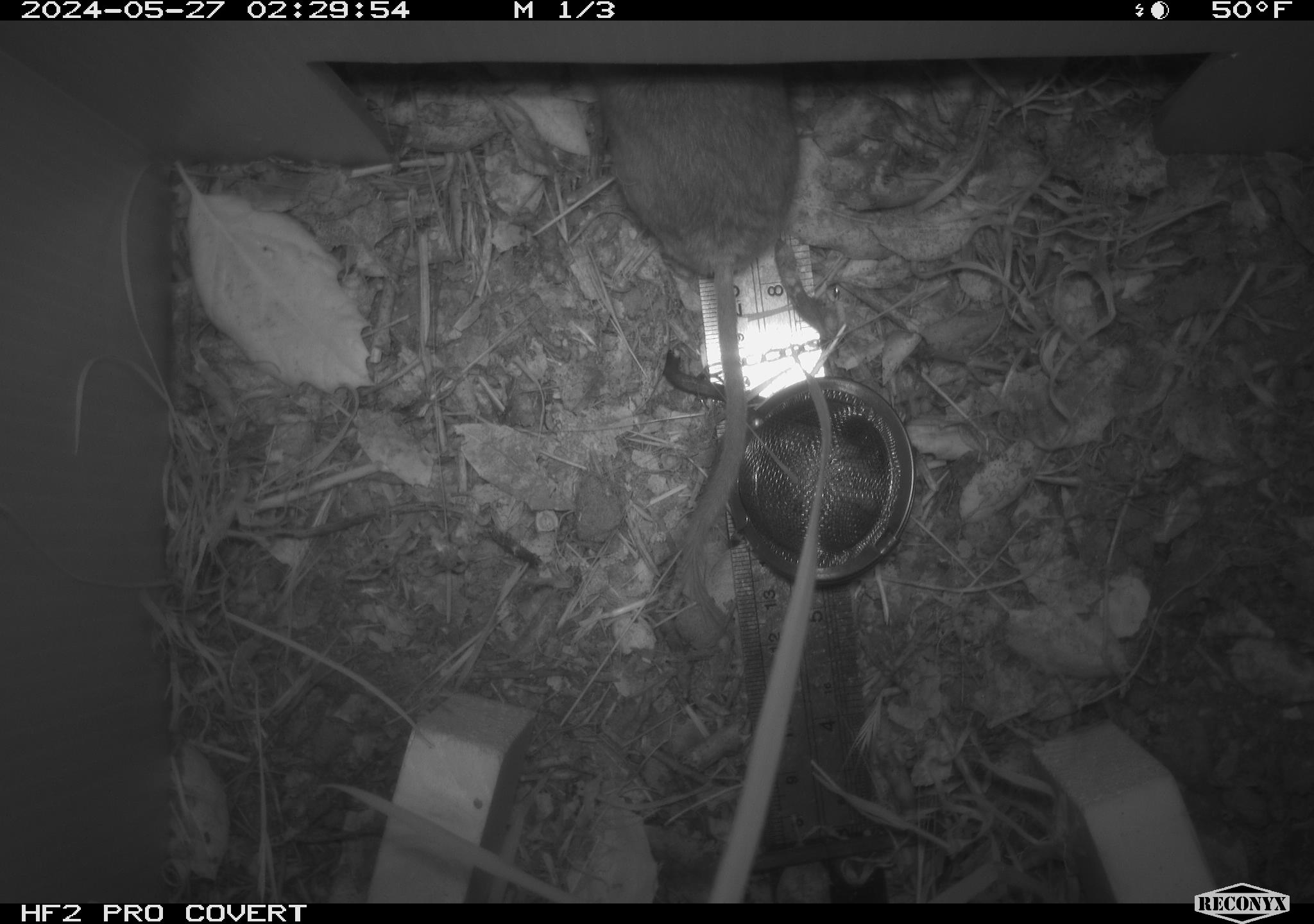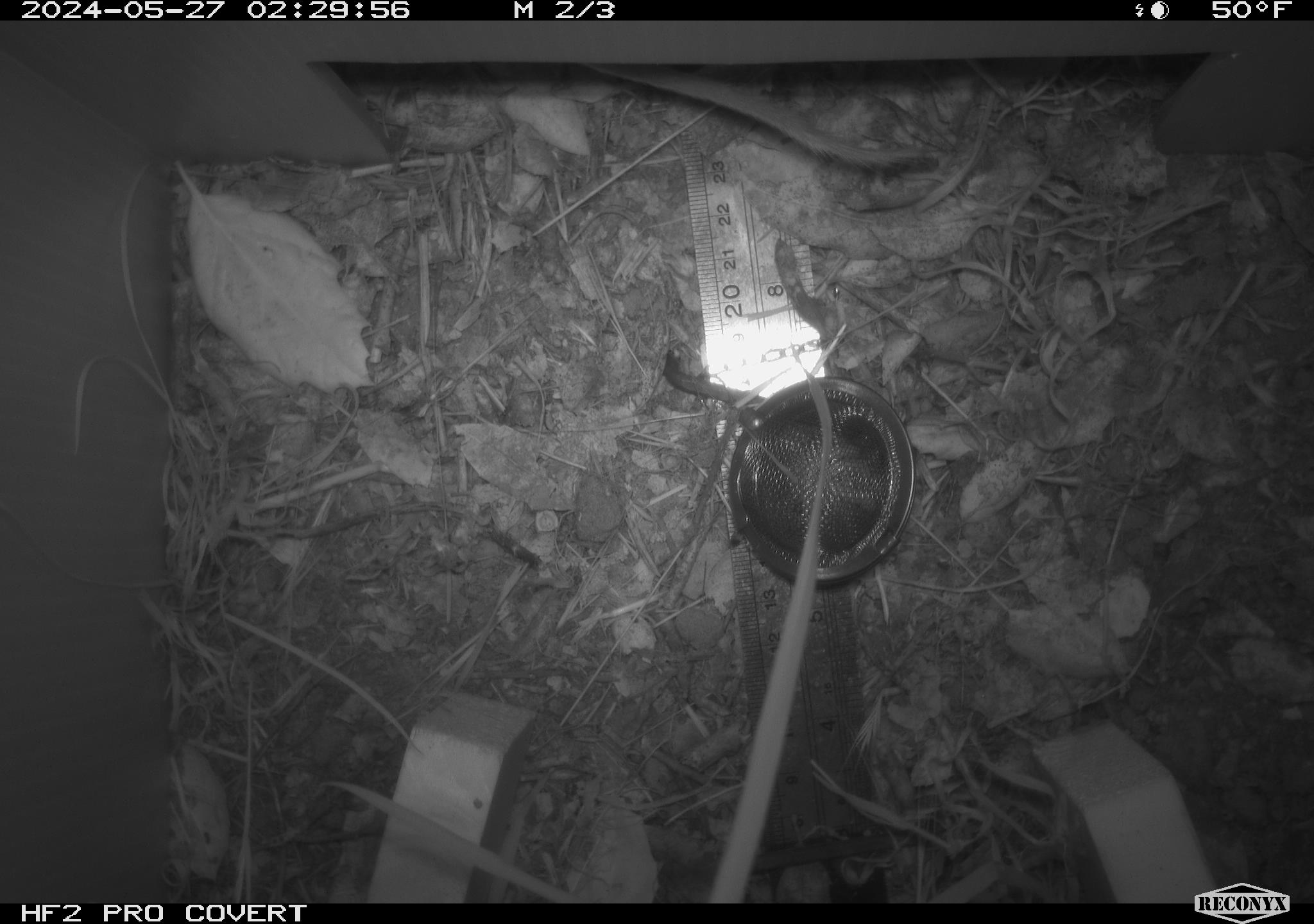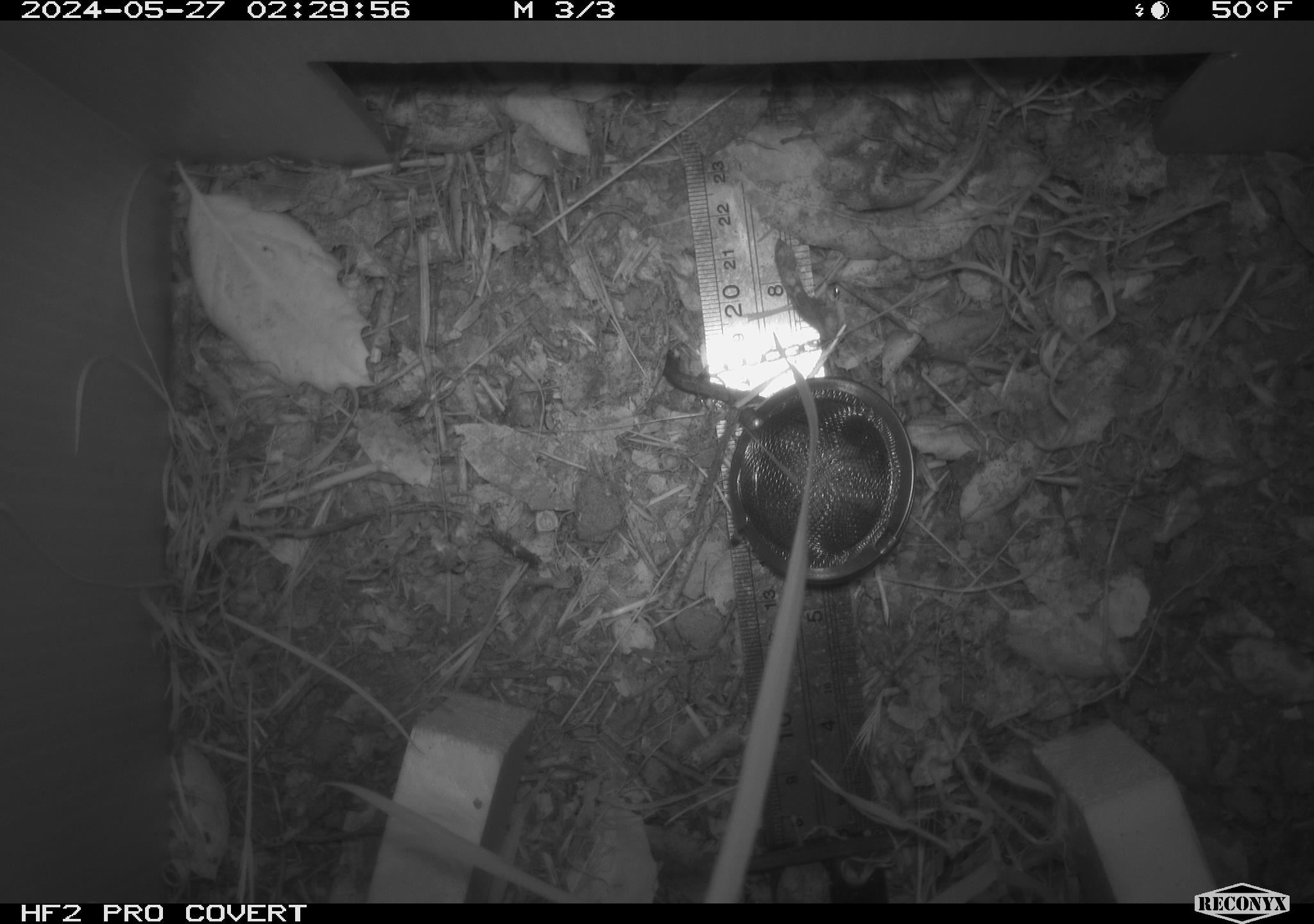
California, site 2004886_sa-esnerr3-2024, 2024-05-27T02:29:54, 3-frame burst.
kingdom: Animalia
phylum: Chordata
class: Mammalia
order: Rodentia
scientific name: Rodentia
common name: rodent